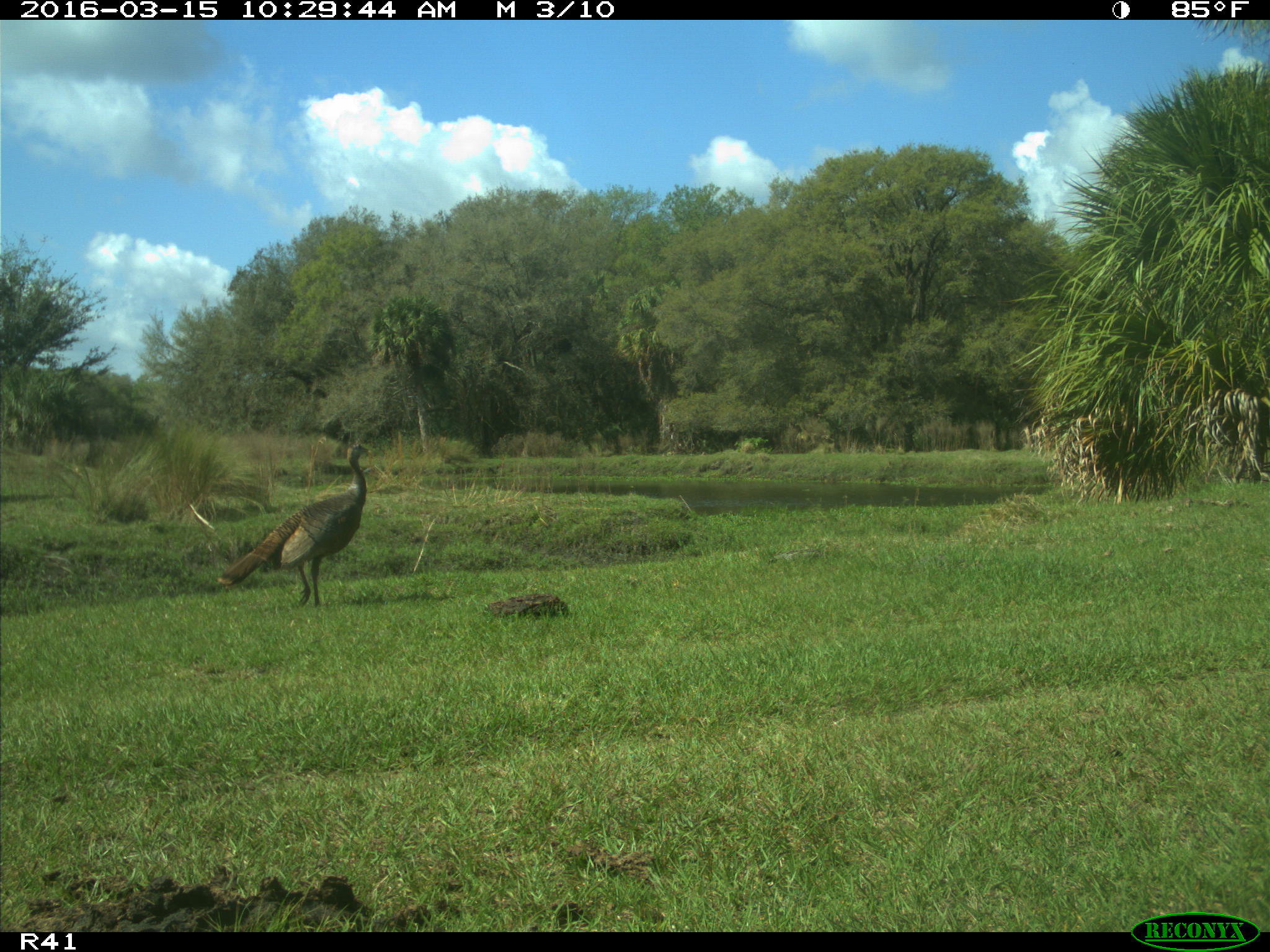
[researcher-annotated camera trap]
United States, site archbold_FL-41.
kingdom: Animalia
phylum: Chordata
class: Aves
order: Galliformes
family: Phasianidae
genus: Meleagris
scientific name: Meleagris gallopavo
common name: wild turkey